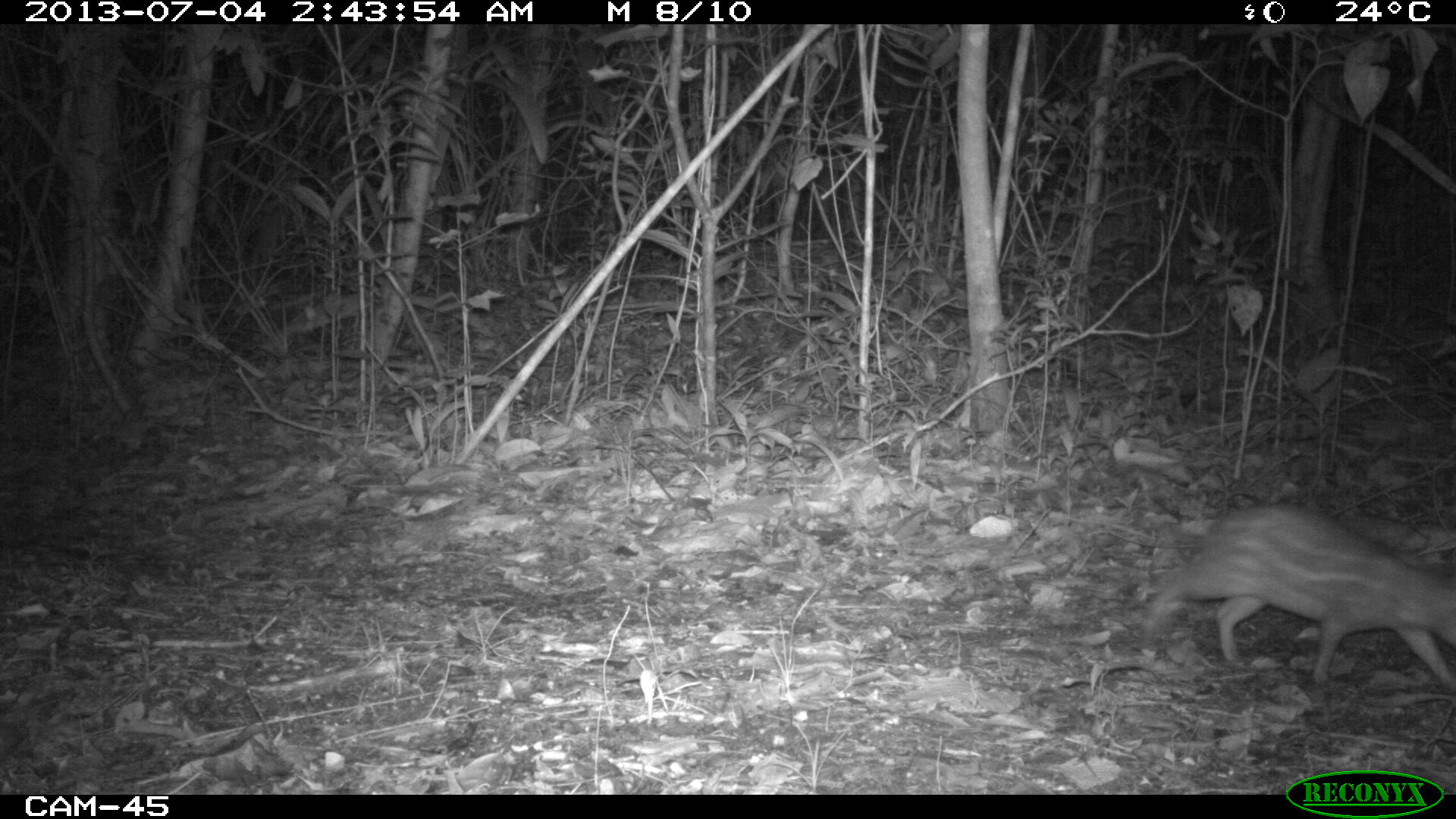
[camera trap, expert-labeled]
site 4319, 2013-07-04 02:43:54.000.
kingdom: Animalia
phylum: Chordata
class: Mammalia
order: Rodentia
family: Cuniculidae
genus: Cuniculus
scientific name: Cuniculus paca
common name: lowland paca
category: agouti paca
Agouti paca (lowland paca) (Cuniculus paca), count 1.